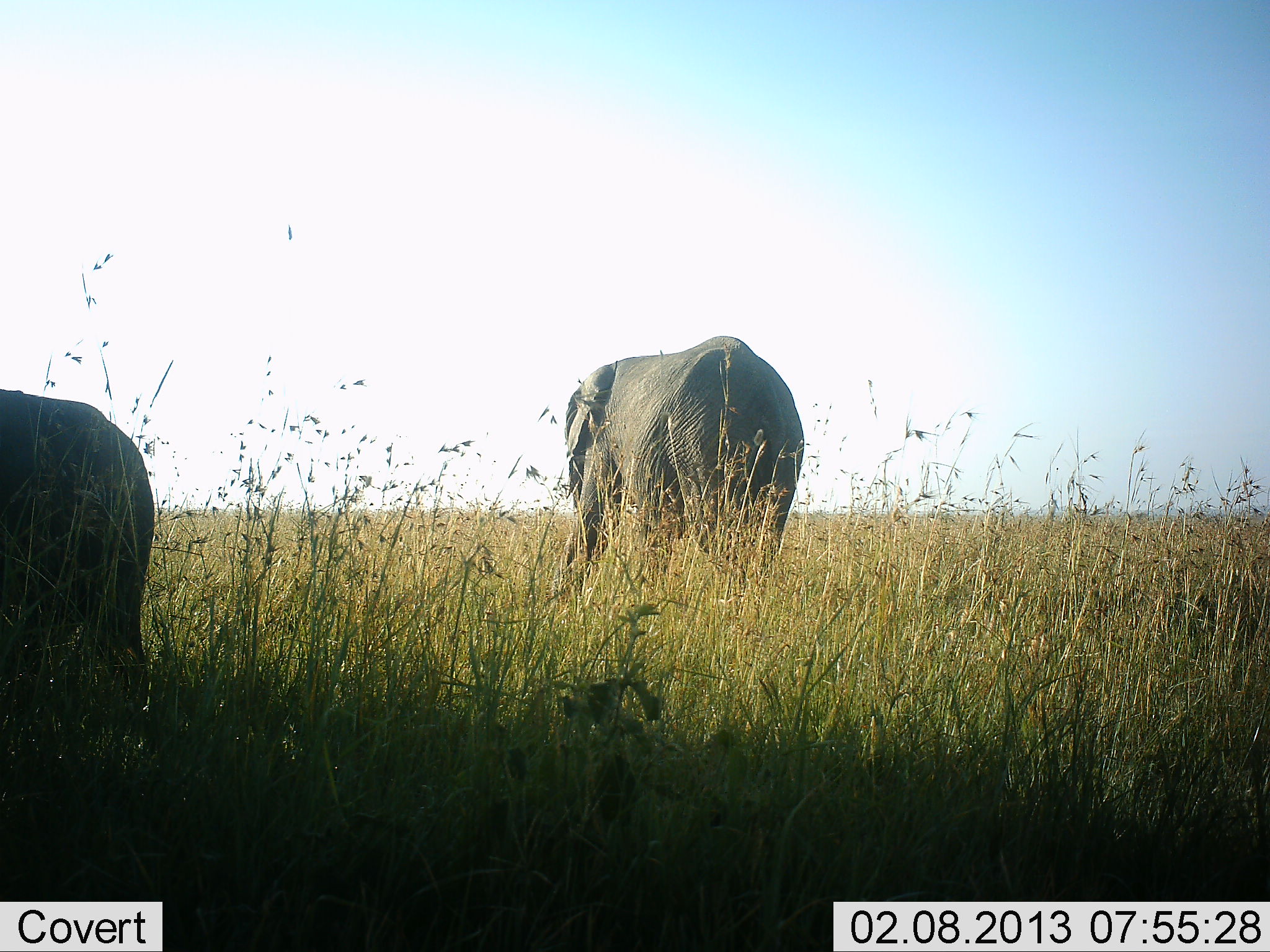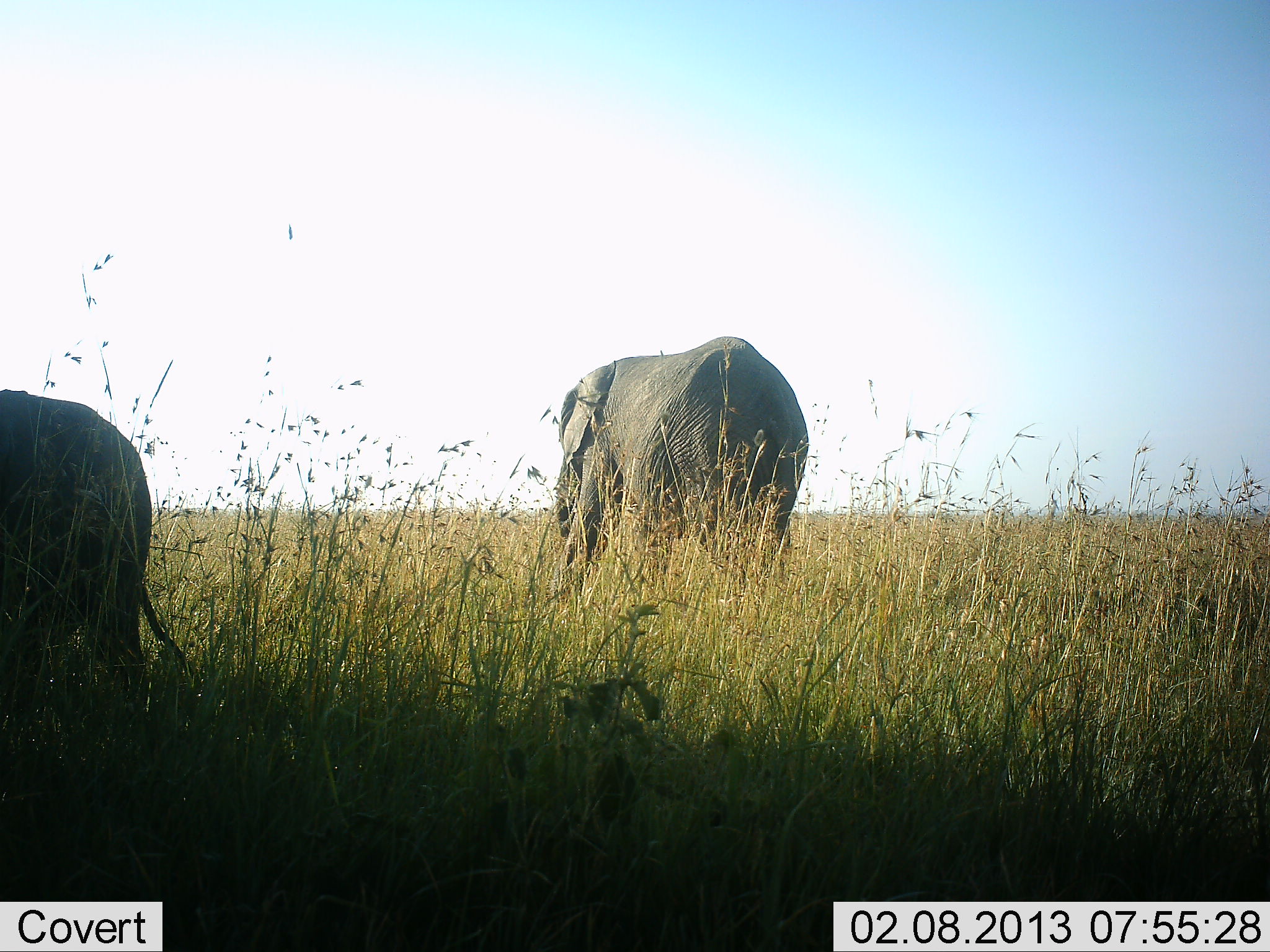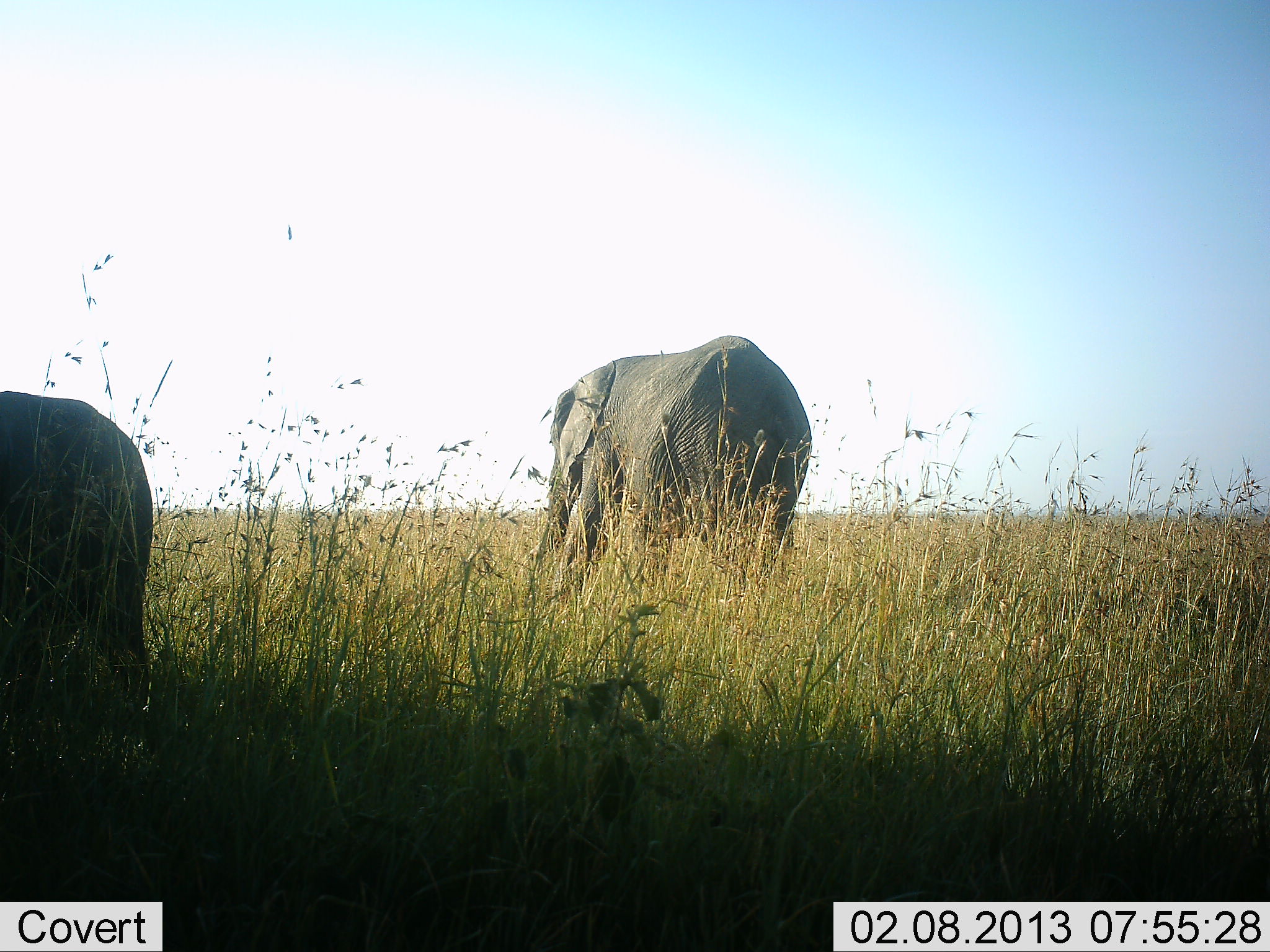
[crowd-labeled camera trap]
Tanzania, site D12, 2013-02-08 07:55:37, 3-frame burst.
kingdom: Animalia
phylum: Chordata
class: Mammalia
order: Proboscidea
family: Elephantidae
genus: Loxodonta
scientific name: Loxodonta africana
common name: african bush elephant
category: elephant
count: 2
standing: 59%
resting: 3%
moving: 15%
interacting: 0%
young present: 10%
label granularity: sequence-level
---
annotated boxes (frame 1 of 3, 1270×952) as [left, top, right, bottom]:
animal: [553, 333, 804, 594]; [2, 389, 159, 728]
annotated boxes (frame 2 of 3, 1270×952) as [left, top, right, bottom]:
animal: [0, 389, 200, 746]; [556, 336, 810, 591]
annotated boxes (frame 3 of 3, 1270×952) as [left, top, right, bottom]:
animal: [541, 336, 814, 588]; [0, 388, 156, 780]